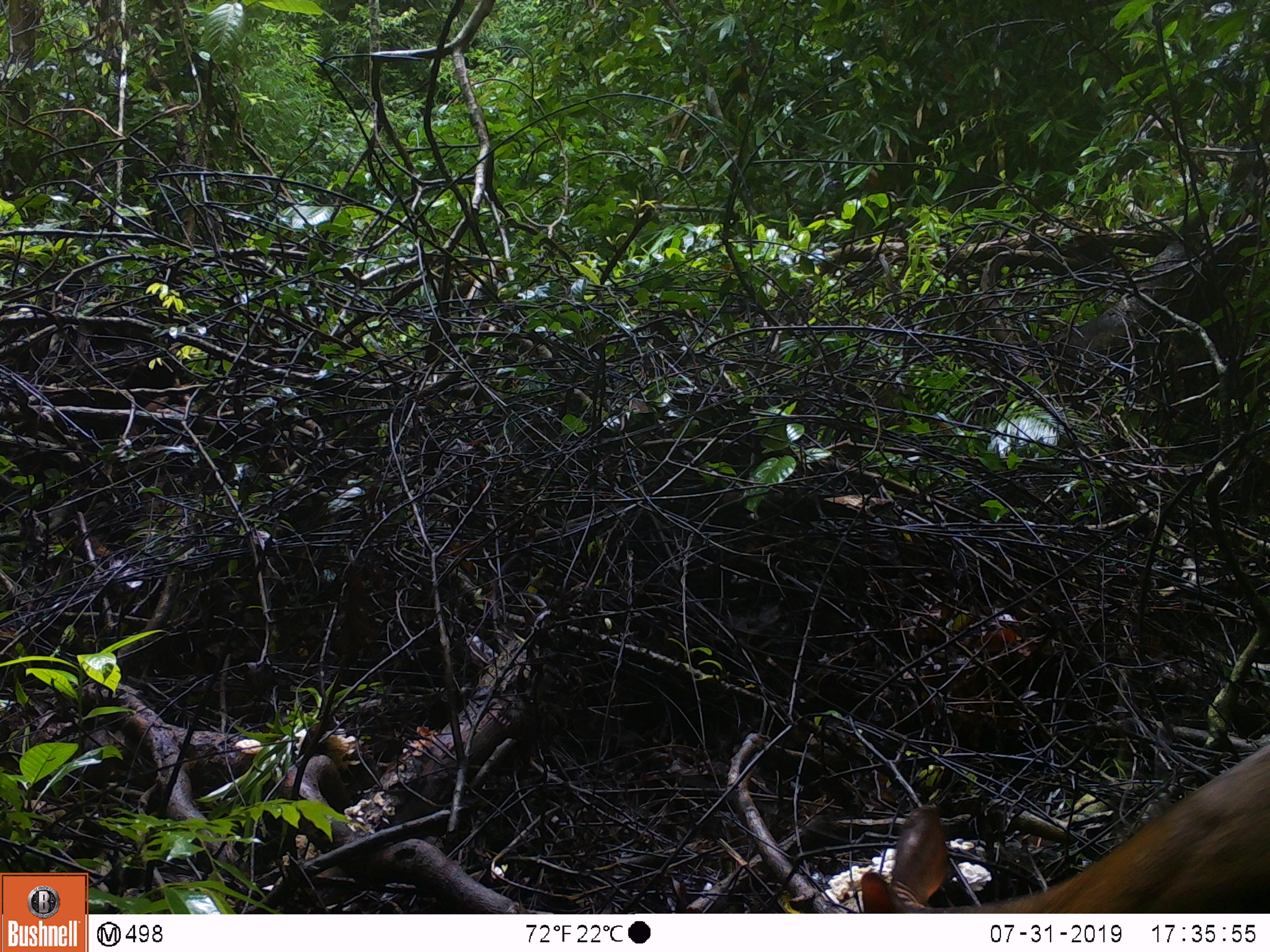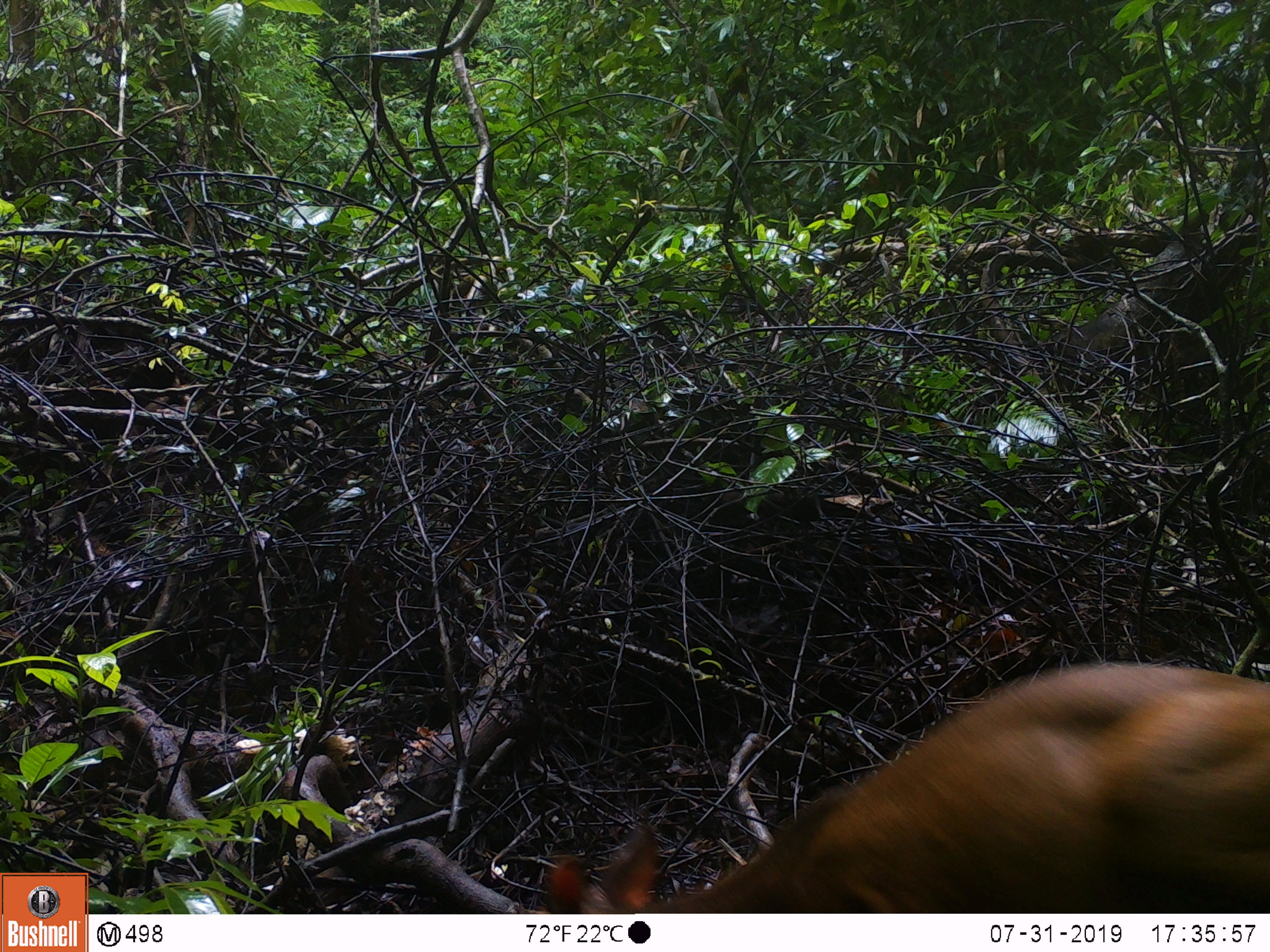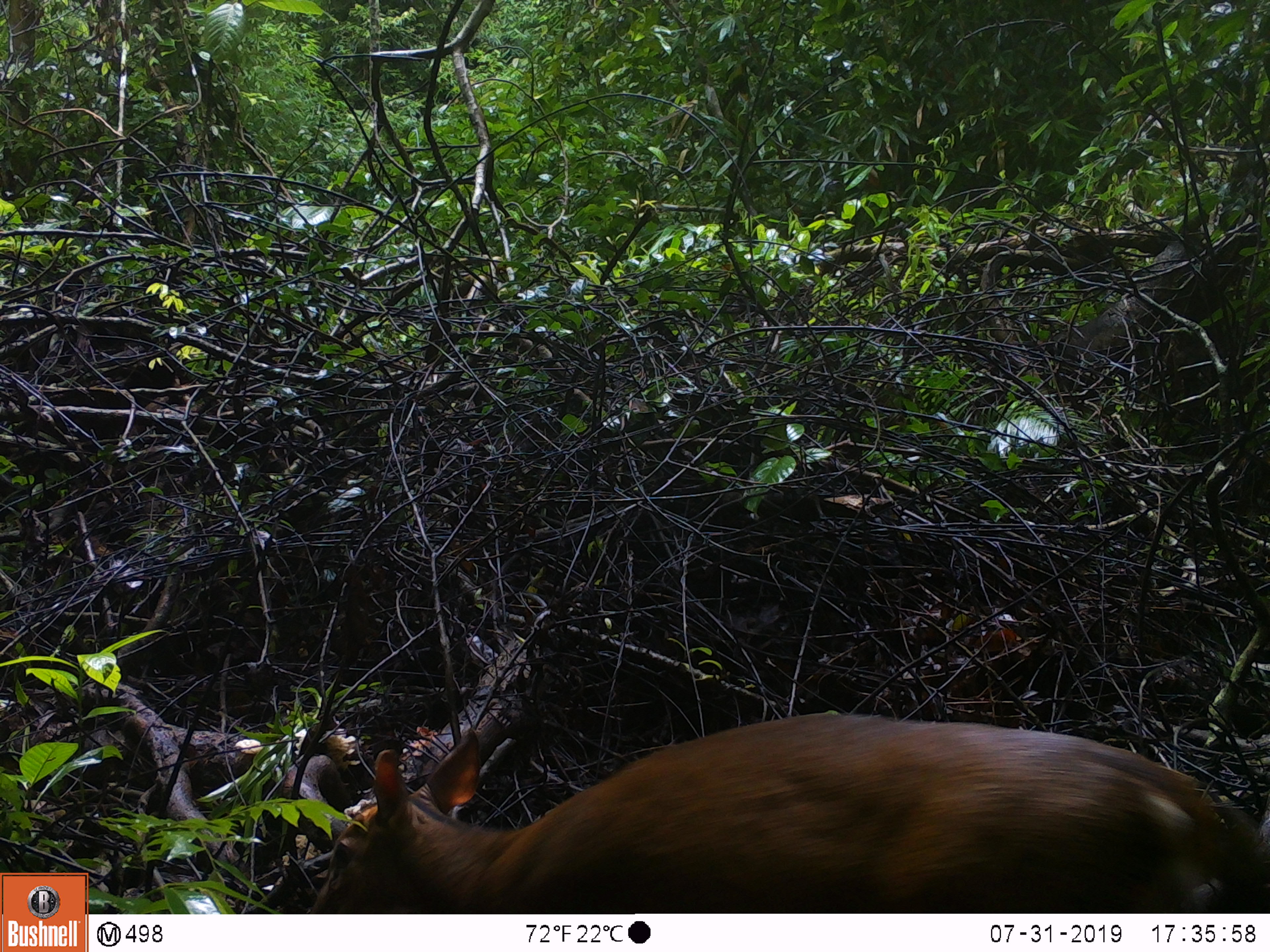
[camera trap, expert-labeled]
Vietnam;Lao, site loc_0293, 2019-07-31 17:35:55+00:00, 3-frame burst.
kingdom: Animalia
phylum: Chordata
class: Mammalia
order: Artiodactyla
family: Cervidae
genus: Muntiacus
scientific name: Muntiacus vuquangensis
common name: large-antlered muntjac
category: large antlered muntjac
Large antlered muntjac (large-antlered muntjac) (Muntiacus vuquangensis). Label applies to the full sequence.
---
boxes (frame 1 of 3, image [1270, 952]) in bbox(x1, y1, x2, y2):
large antlered muntjac: bbox(861, 737, 1270, 913)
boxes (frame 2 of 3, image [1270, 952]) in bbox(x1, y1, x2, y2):
large antlered muntjac: bbox(547, 663, 1270, 912)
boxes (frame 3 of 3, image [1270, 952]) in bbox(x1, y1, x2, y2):
large antlered muntjac: bbox(309, 714, 1270, 912)